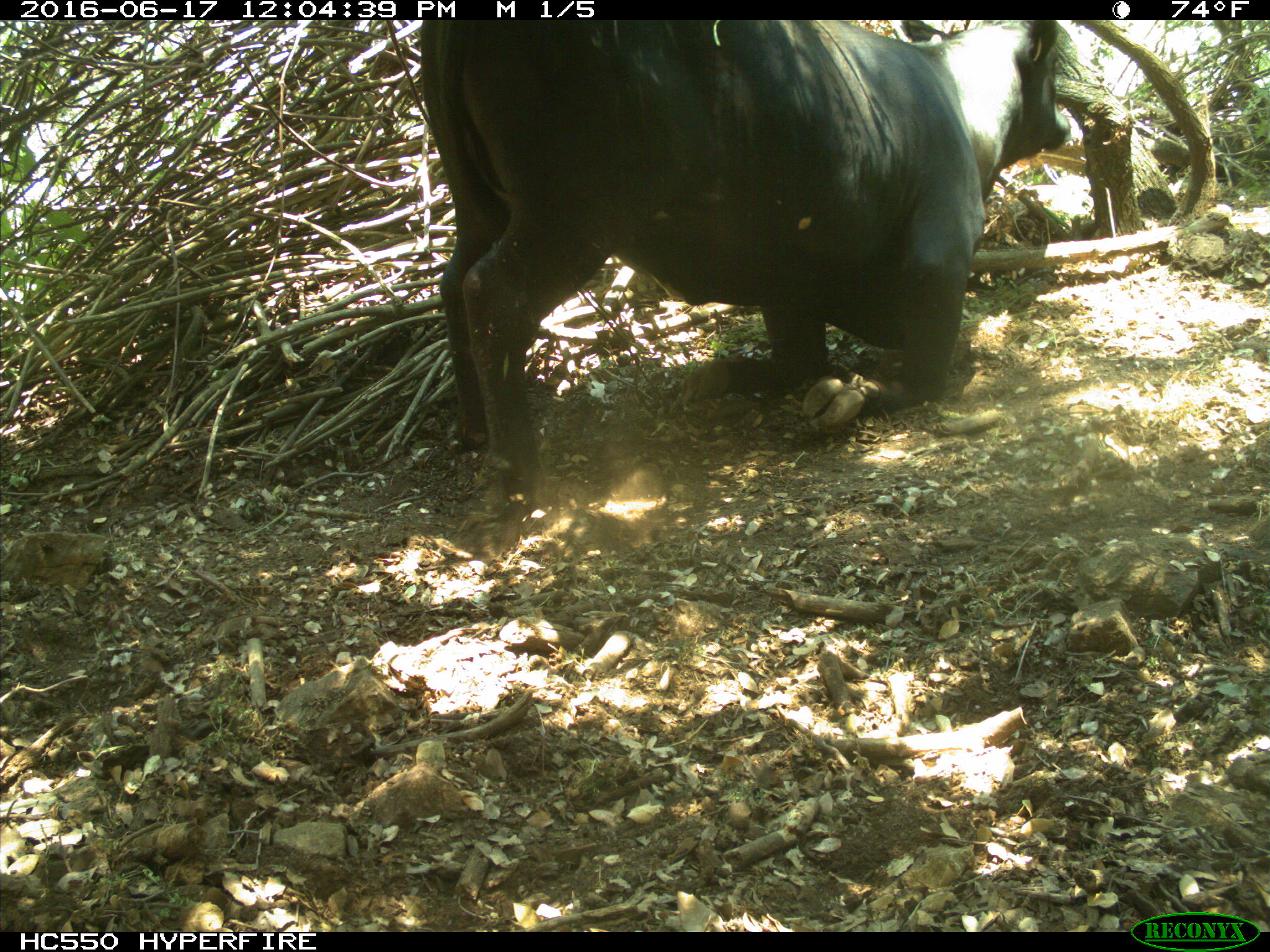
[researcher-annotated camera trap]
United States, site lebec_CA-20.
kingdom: Animalia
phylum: Chordata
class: Mammalia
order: Artiodactyla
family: Bovidae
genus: Bos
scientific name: Bos taurus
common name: domestic cow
Bos taurus (domestic cow).